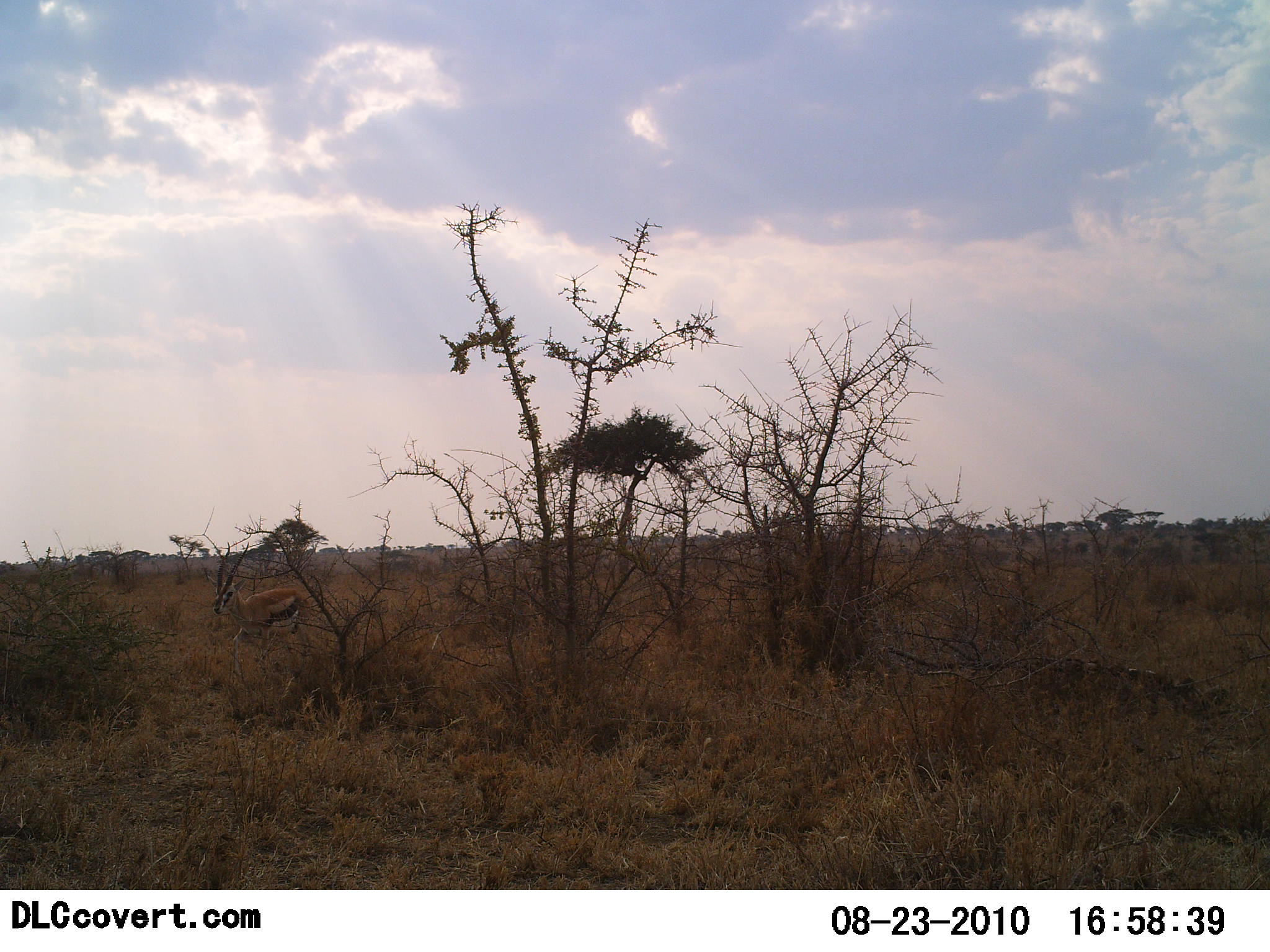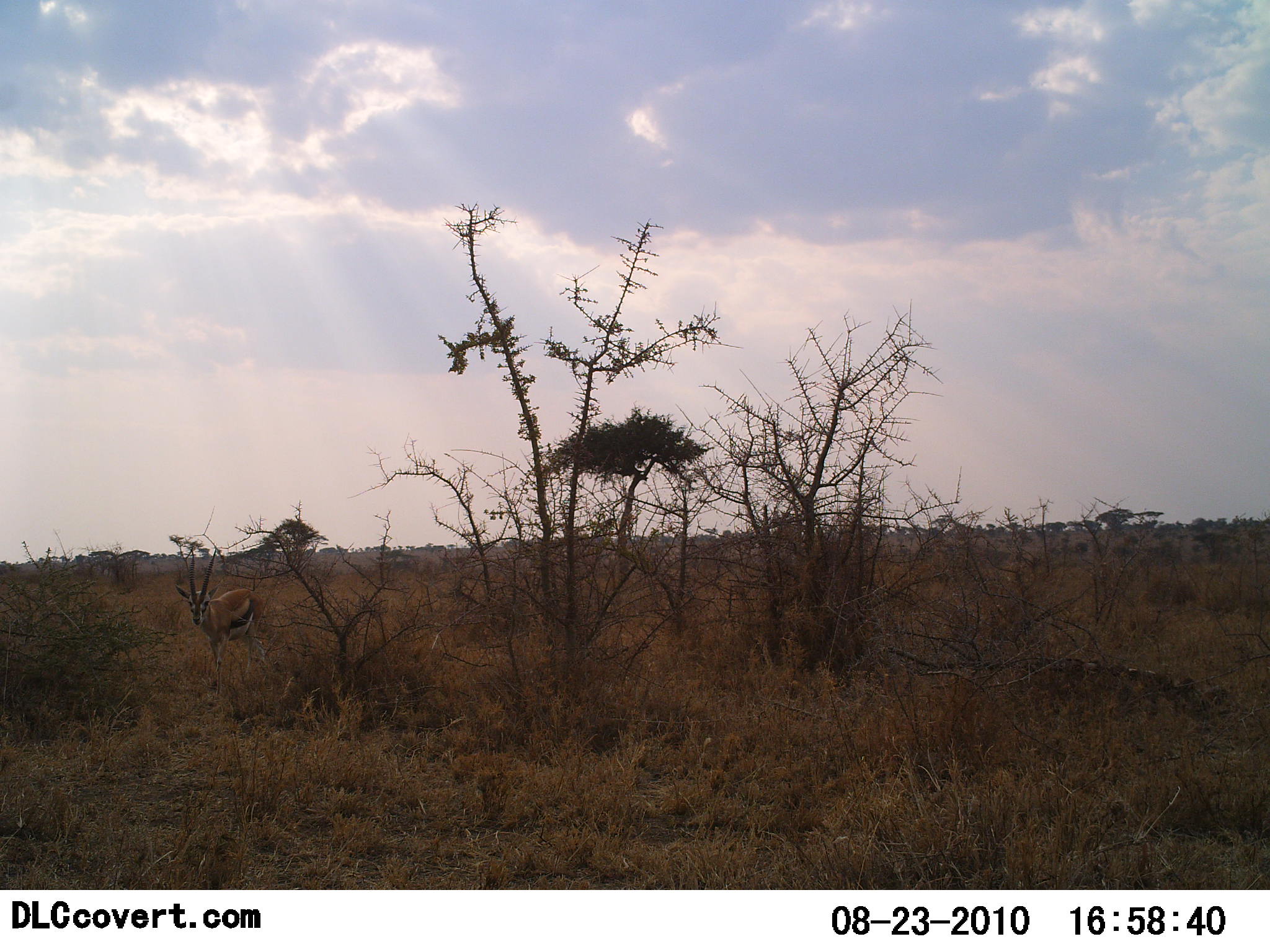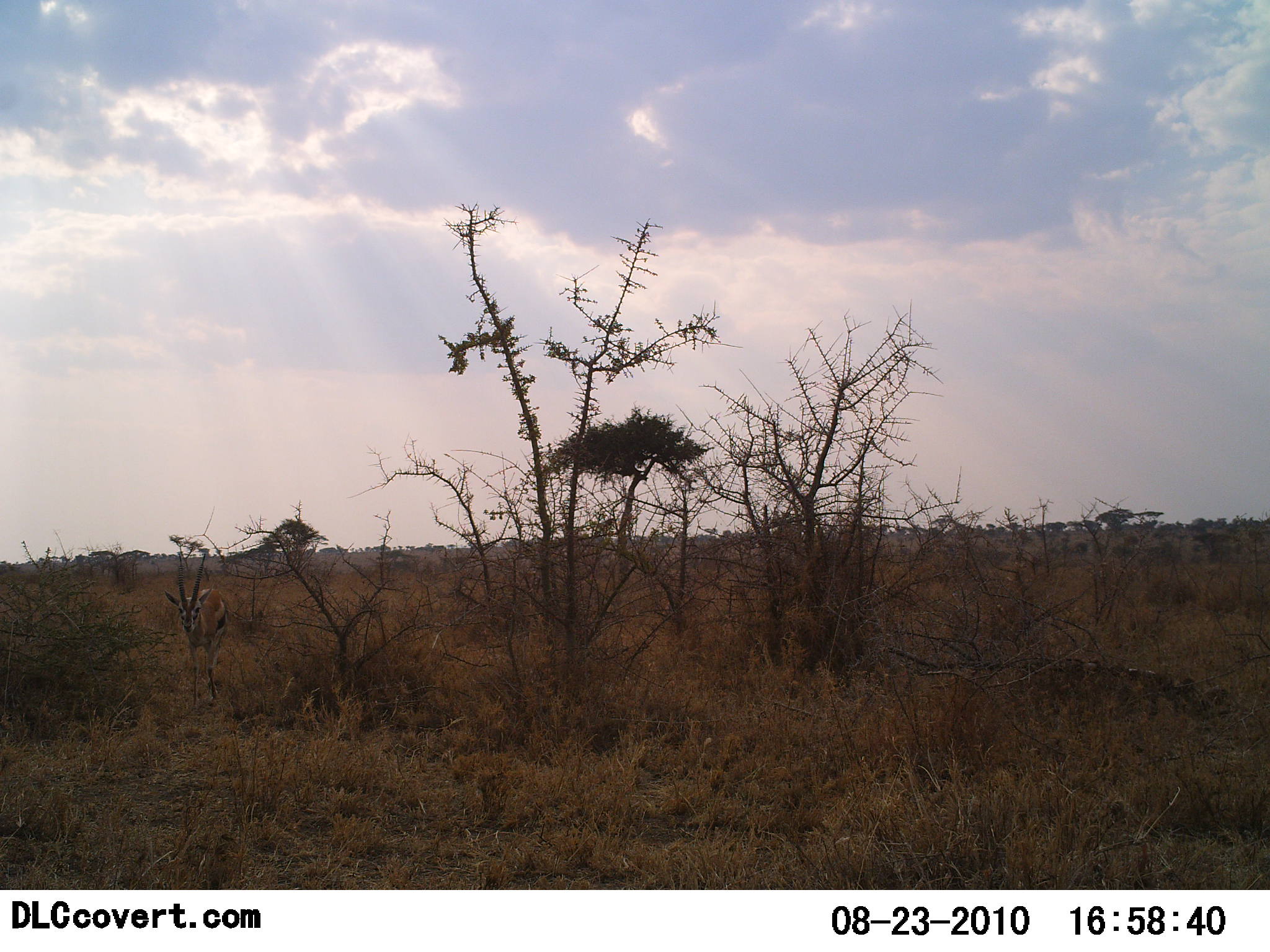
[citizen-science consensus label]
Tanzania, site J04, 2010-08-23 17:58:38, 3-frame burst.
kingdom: Animalia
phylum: Chordata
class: Mammalia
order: Artiodactyla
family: Bovidae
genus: Eudorcas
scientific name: Eudorcas thomsonii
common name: thomson's gazelle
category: gazellethomsons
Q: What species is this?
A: Gazellethomsons (thomson's gazelle) (Eudorcas thomsonii).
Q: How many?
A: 1.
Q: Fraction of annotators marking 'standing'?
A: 8%.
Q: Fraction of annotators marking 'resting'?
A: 0%.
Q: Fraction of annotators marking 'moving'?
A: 85%.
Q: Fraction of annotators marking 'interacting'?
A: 0%.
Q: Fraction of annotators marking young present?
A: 0%.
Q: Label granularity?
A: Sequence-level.